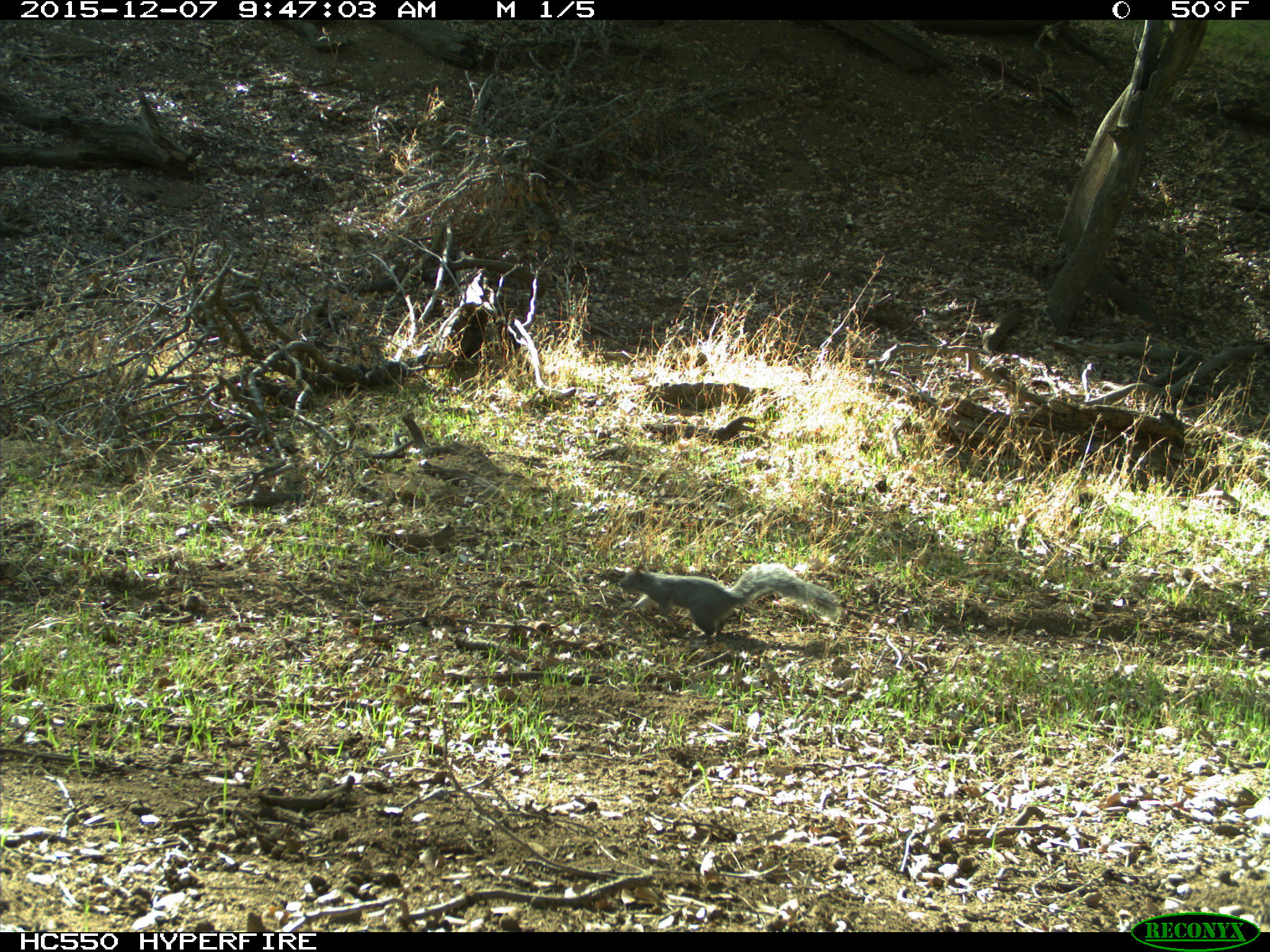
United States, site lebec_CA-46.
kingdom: Animalia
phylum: Chordata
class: Mammalia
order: Rodentia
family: Sciuridae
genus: Sciurus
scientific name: Sciurus carolinensis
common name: eastern gray squirrel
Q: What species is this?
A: Sciurus carolinensis (eastern gray squirrel).